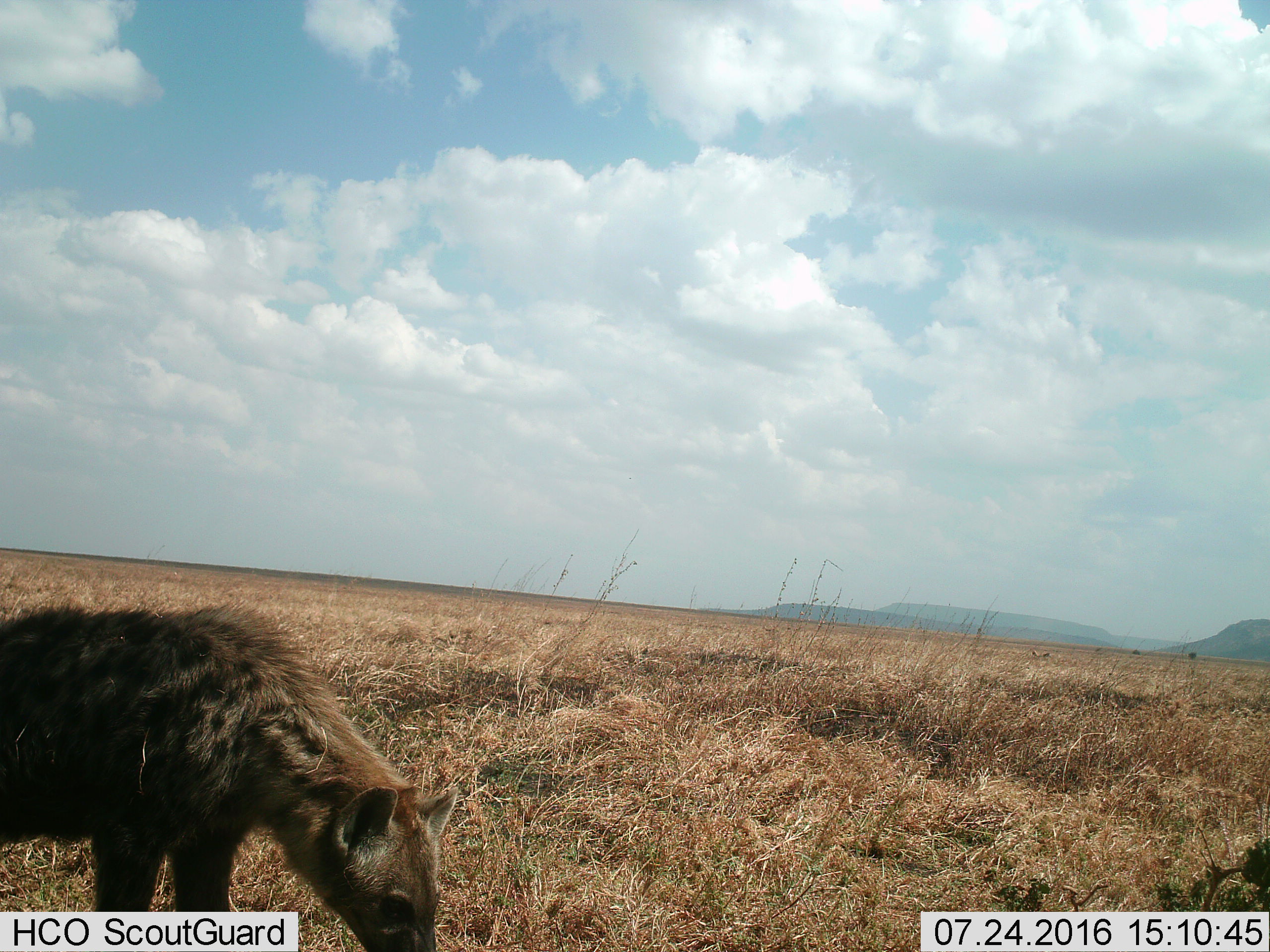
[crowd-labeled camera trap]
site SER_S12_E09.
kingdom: Animalia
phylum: Chordata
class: Mammalia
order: Carnivora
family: Hyaenidae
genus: Crocuta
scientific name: Crocuta crocuta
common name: spotted hyena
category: hyenaspotted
Hyenaspotted (spotted hyena) (Crocuta crocuta), count 1. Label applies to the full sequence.